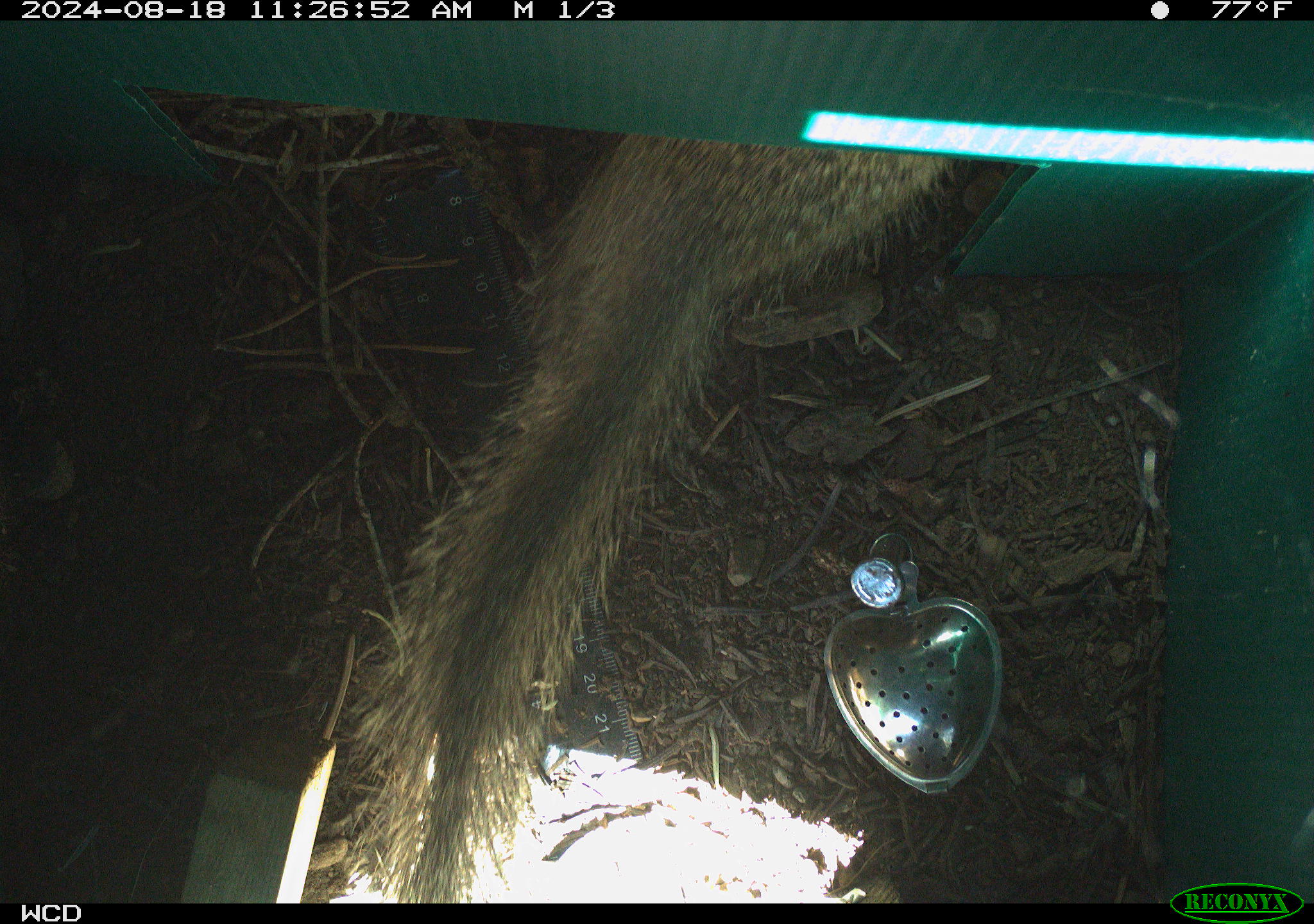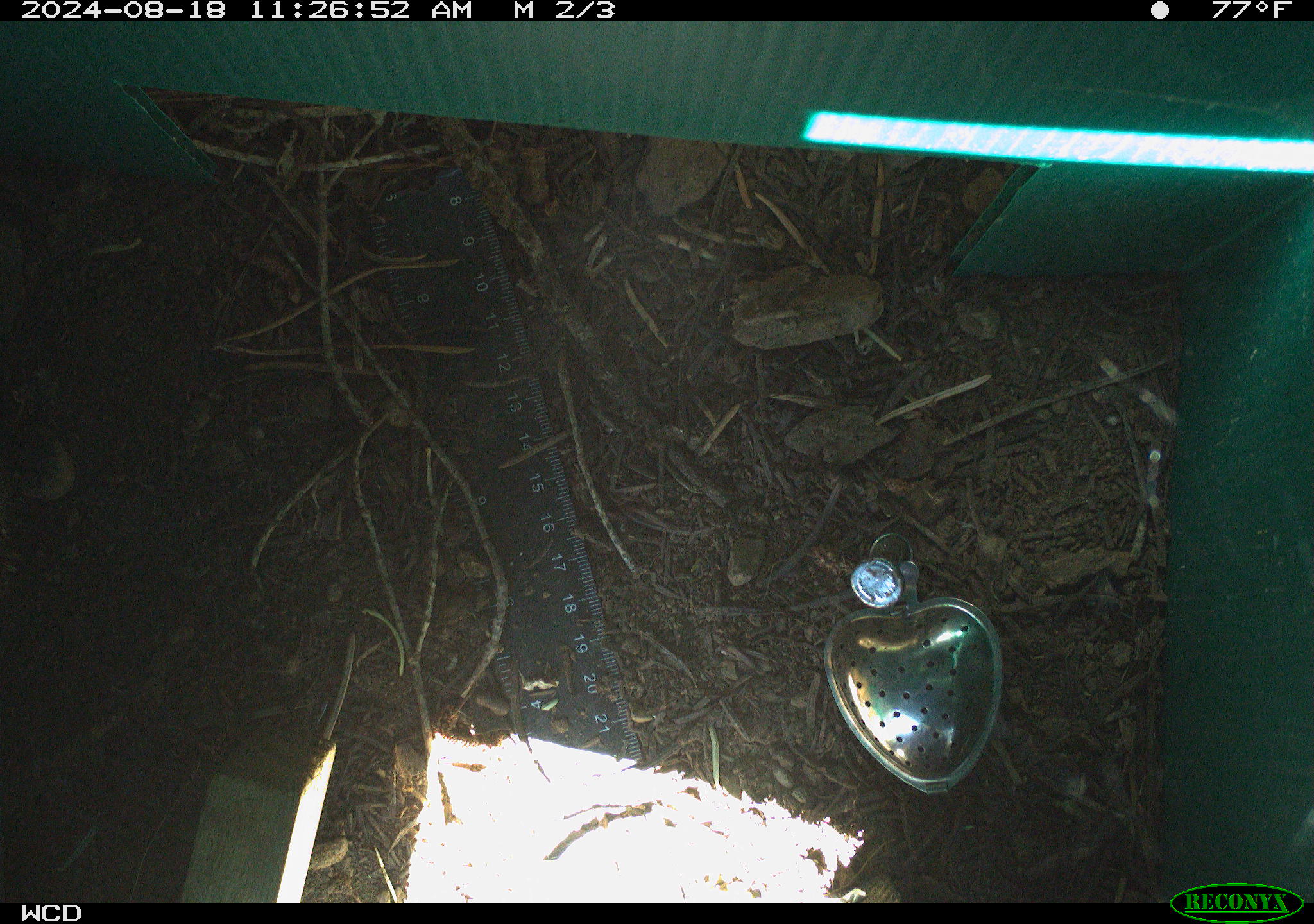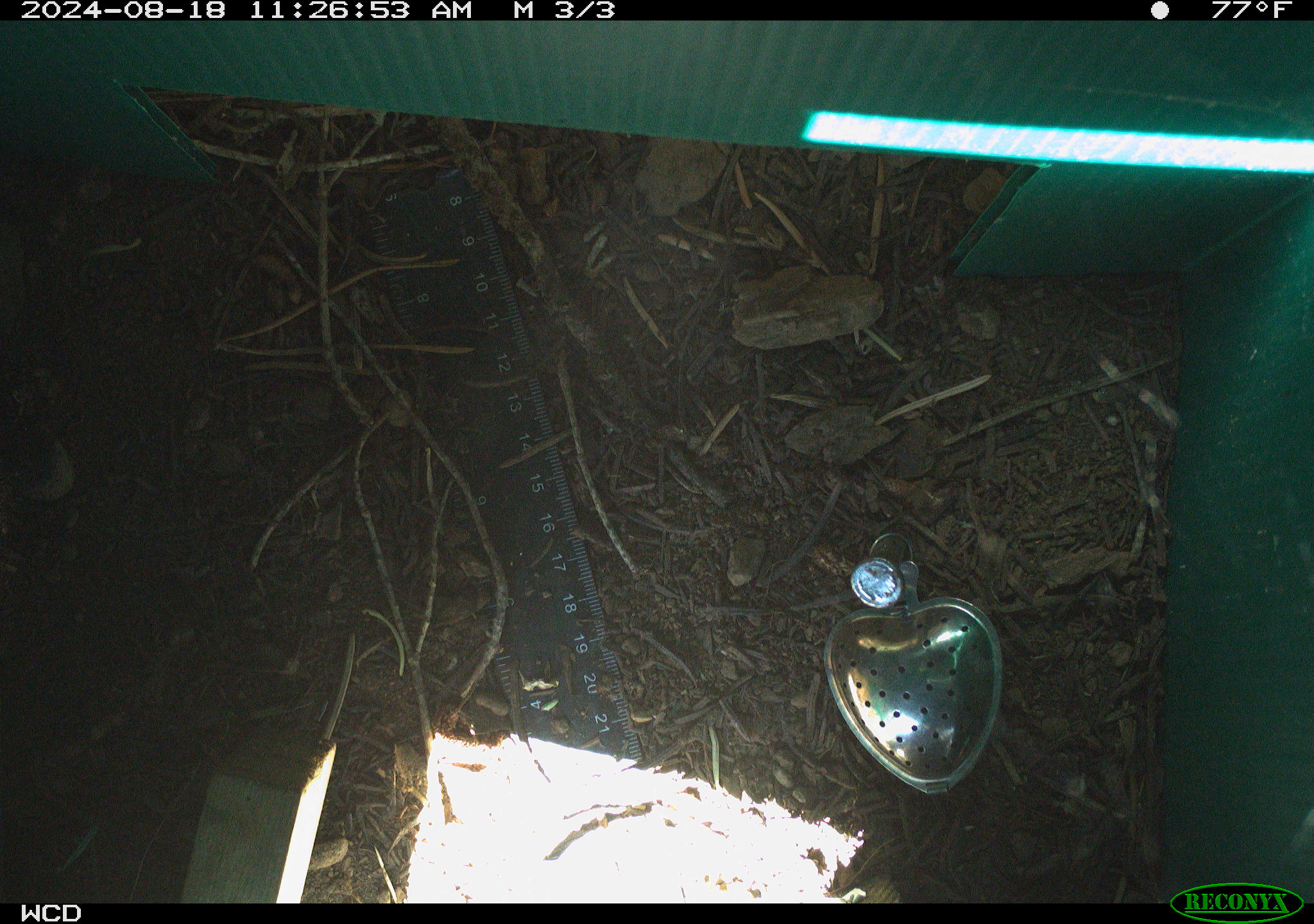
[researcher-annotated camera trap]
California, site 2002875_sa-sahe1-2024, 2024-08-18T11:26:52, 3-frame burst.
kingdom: Animalia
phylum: Chordata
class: Mammalia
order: Rodentia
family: Sciuridae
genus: Otospermophilus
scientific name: Otospermophilus beecheyi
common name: california ground squirrel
California ground squirrel (Otospermophilus beecheyi).